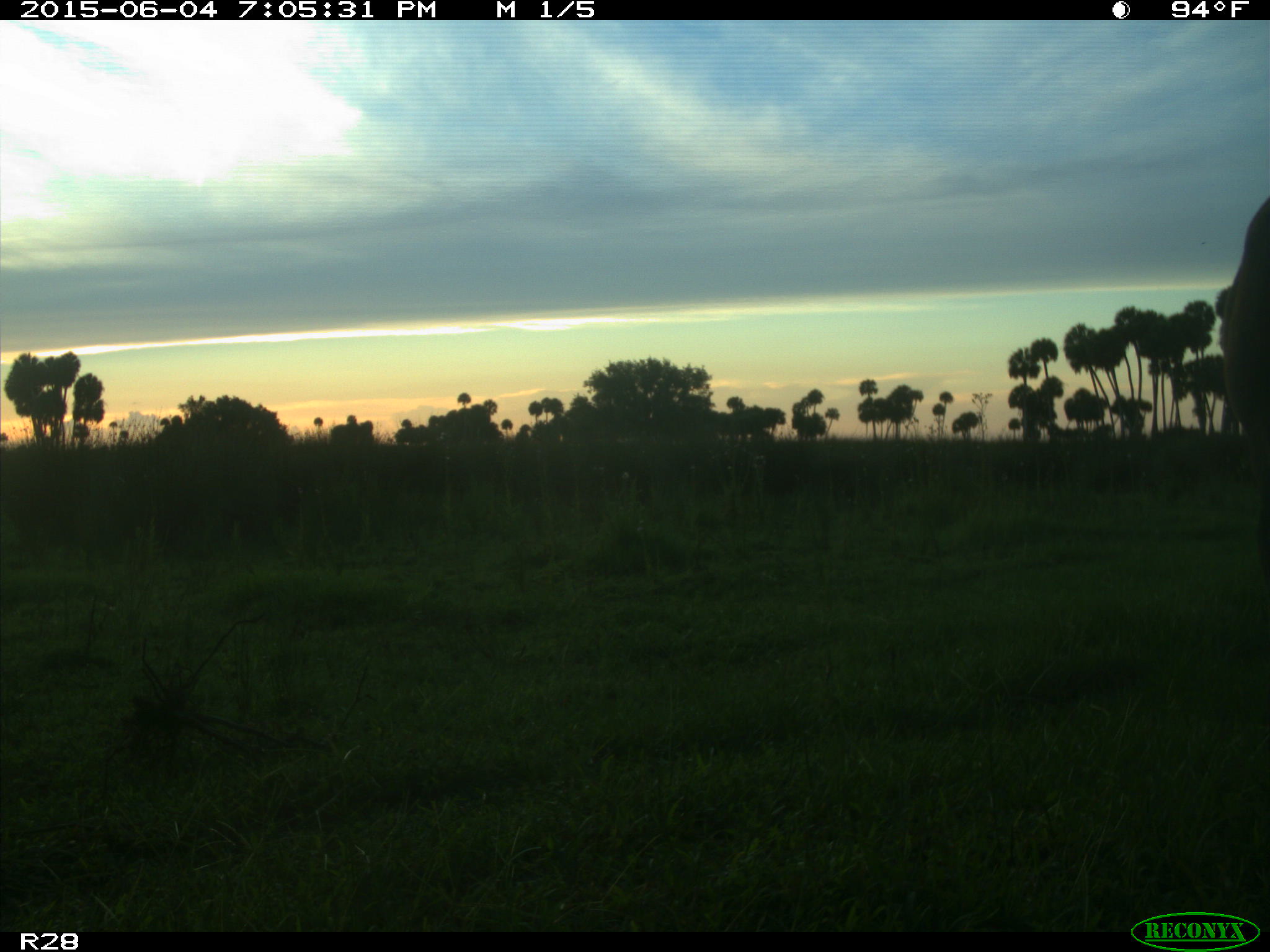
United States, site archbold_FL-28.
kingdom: Animalia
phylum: Chordata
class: Mammalia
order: Artiodactyla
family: Bovidae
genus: Bos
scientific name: Bos taurus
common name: domestic cow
Bos taurus (domestic cow).